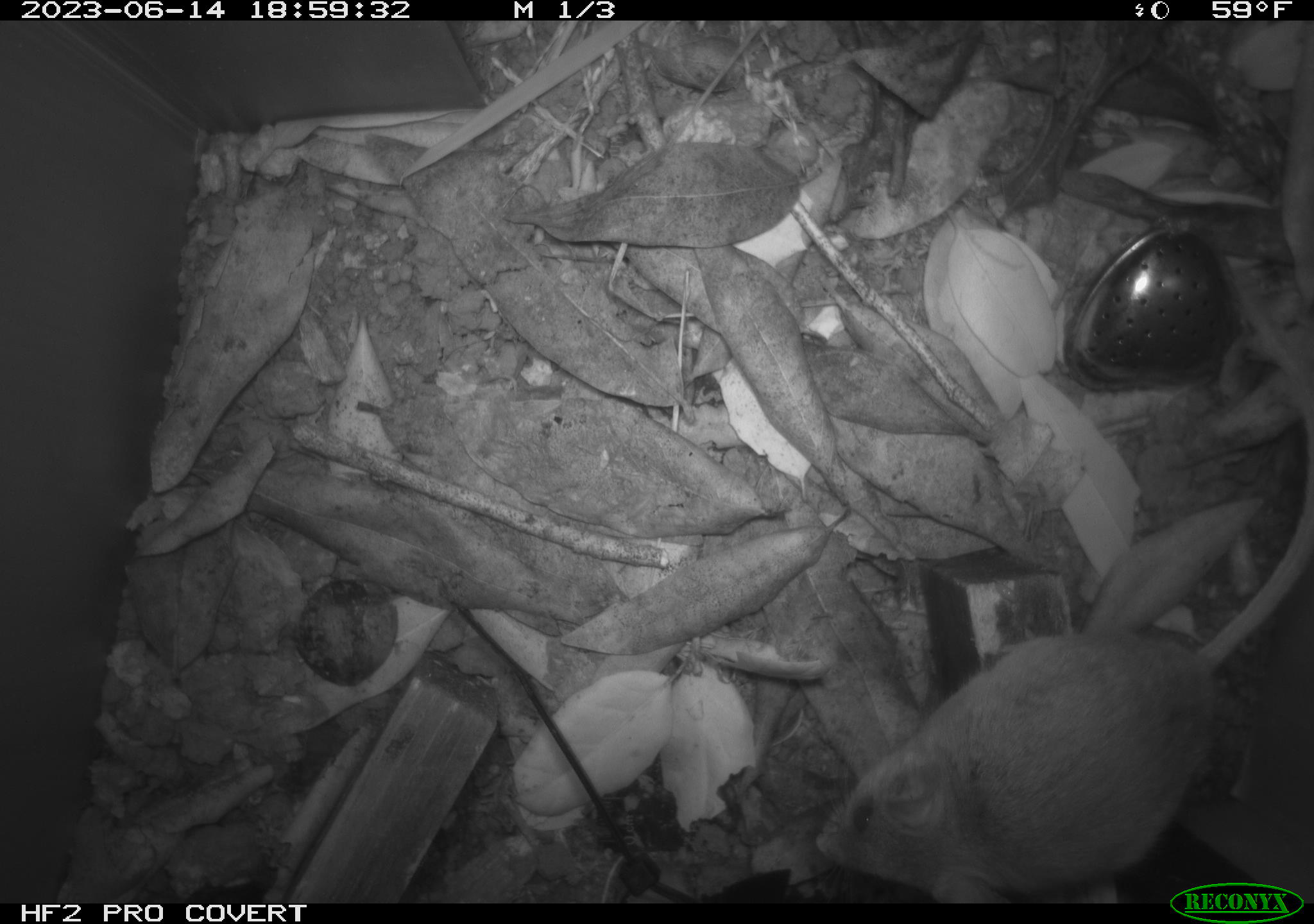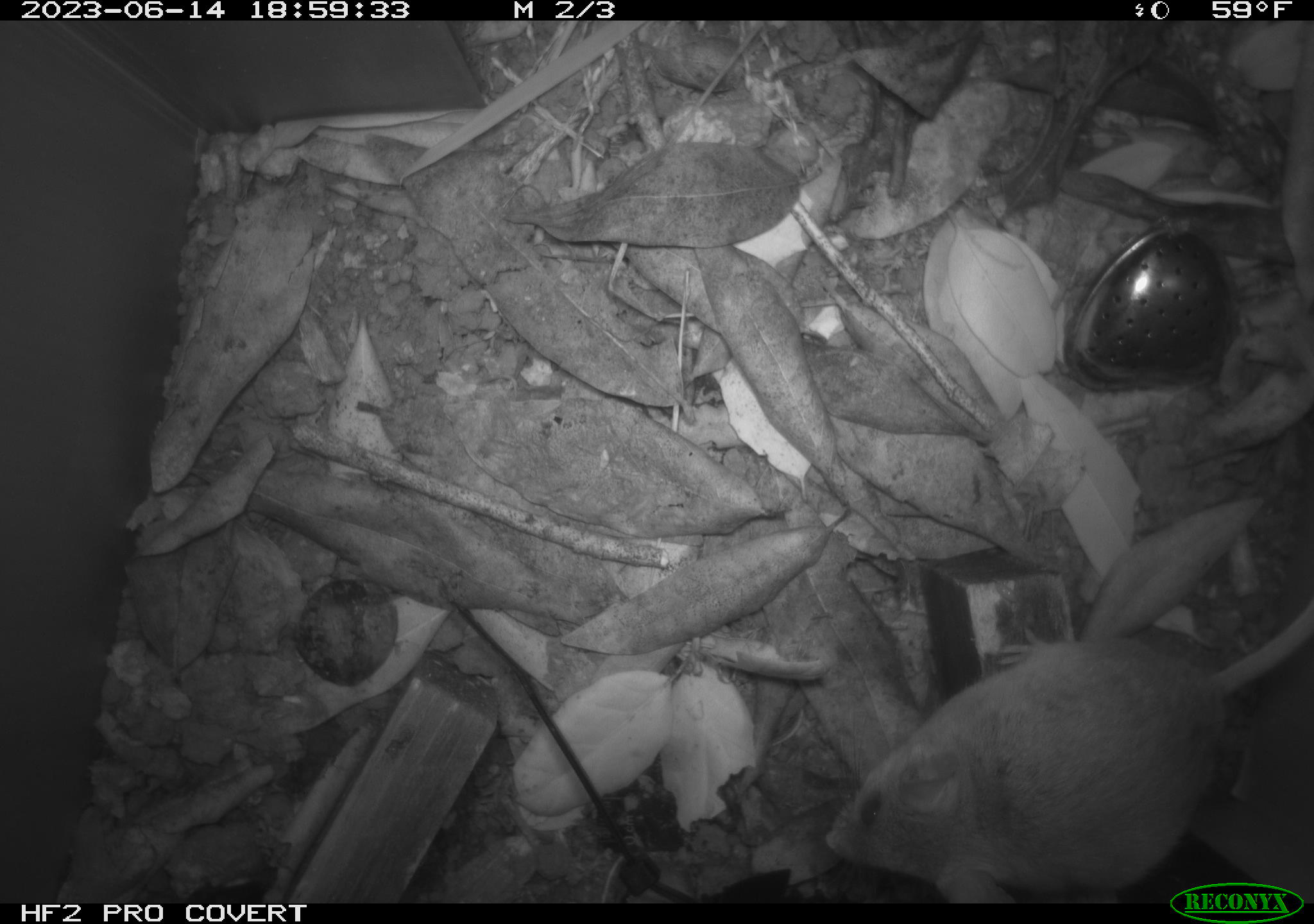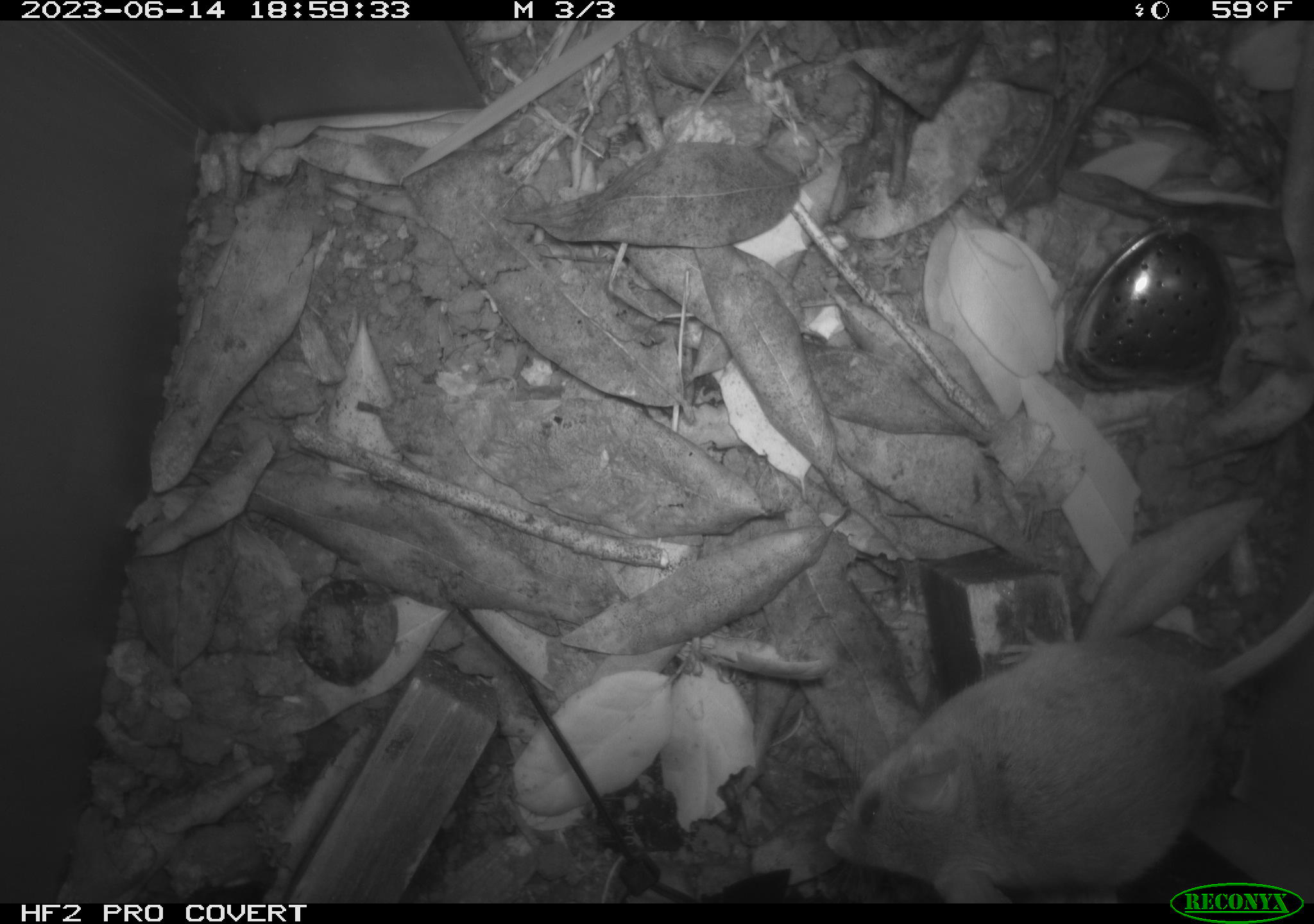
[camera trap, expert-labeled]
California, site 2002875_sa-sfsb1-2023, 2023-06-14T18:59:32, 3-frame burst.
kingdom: Animalia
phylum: Chordata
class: Mammalia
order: Rodentia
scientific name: Rodentia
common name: mouse species